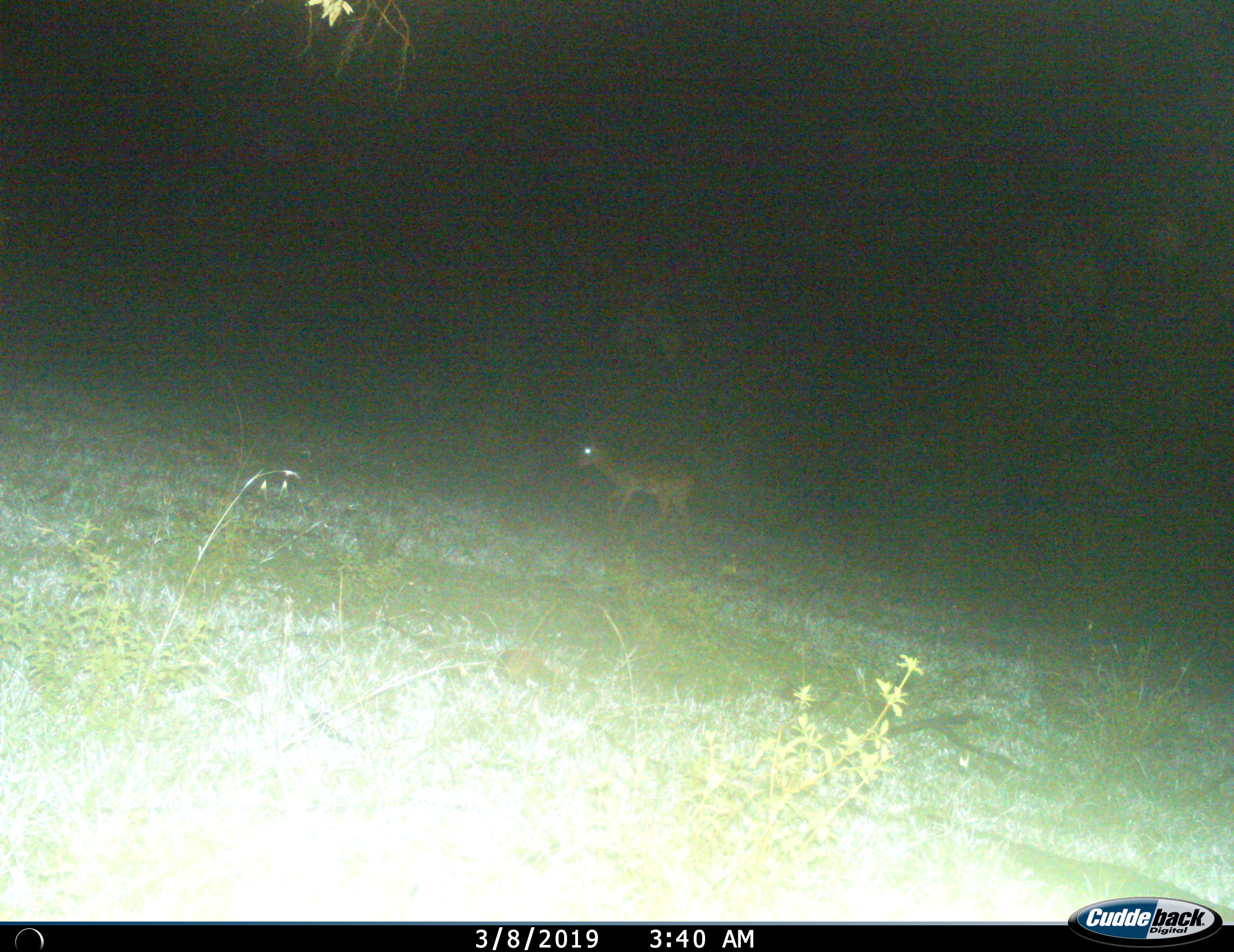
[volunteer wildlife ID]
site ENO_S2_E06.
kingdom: Animalia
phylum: Chordata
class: Mammalia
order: Artiodactyla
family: Bovidae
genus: Aepyceros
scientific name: Aepyceros melampus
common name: impala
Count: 1.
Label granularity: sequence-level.